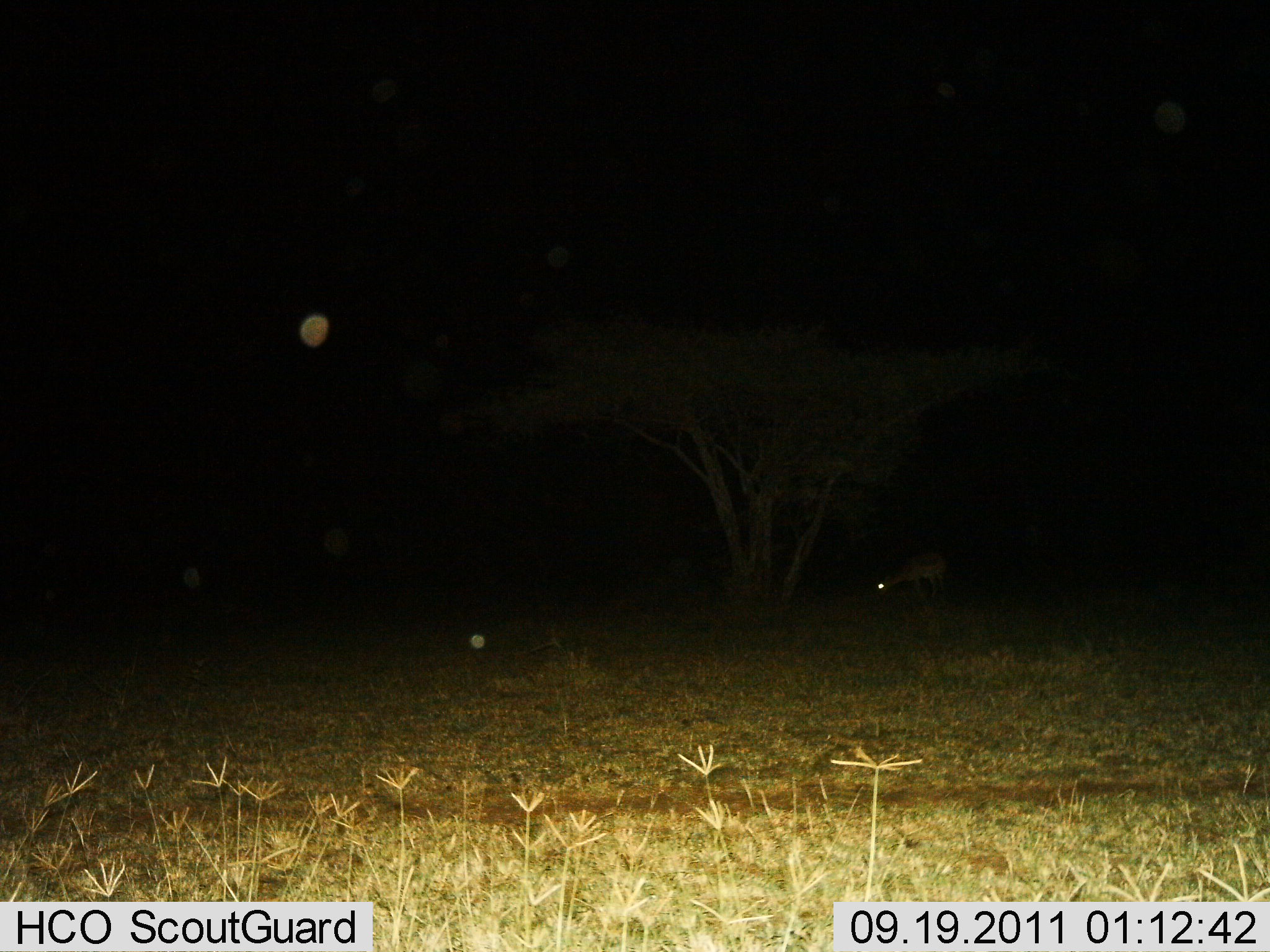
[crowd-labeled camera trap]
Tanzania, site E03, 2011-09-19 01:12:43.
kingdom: Animalia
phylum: Chordata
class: Mammalia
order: Artiodactyla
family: Bovidae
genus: Nanger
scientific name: Nanger granti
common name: grant's gazelle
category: gazellegrants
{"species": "gazellegrants (grant's gazelle) (Nanger granti)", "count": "1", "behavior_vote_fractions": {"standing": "0%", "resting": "0%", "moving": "0%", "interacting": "0%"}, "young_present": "0%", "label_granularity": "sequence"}